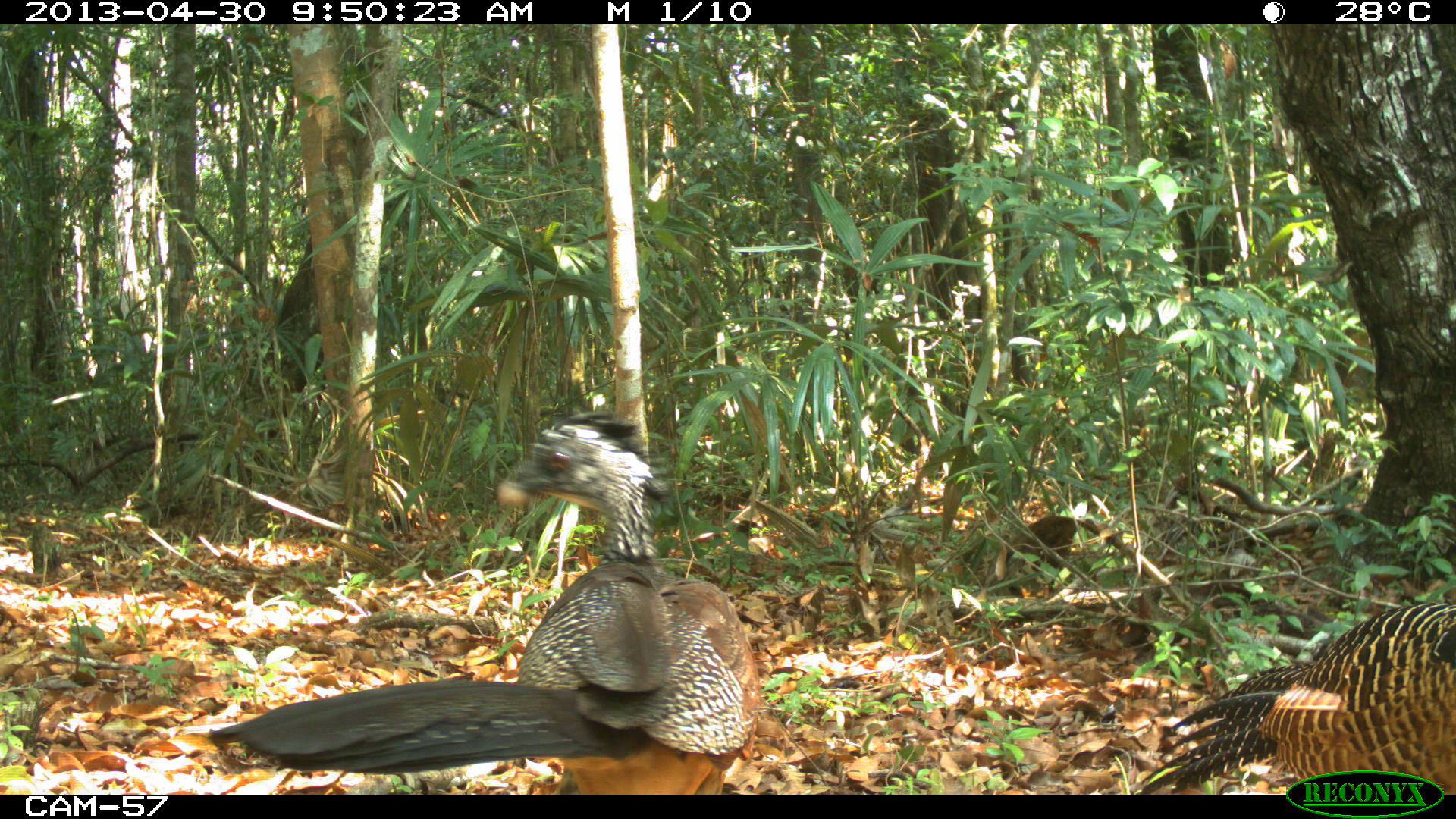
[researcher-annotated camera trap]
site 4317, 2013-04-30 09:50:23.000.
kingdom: Animalia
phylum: Chordata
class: Aves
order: Galliformes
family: Cracidae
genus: Crax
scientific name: Crax rubra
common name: great curassow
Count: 2.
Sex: female.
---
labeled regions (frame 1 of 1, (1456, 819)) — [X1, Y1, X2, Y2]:
crax rubra: [203, 411, 761, 795]; [1138, 600, 1456, 794]